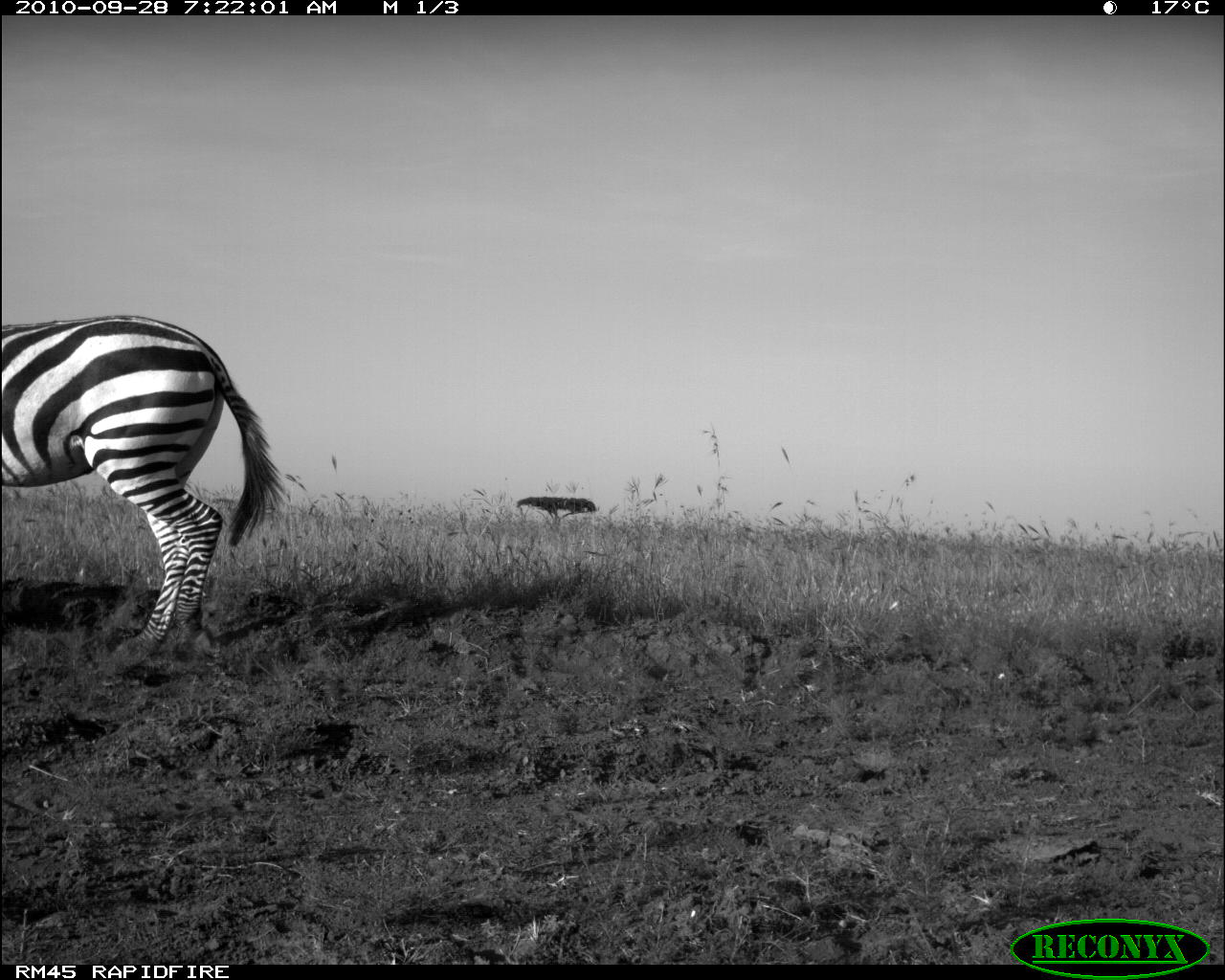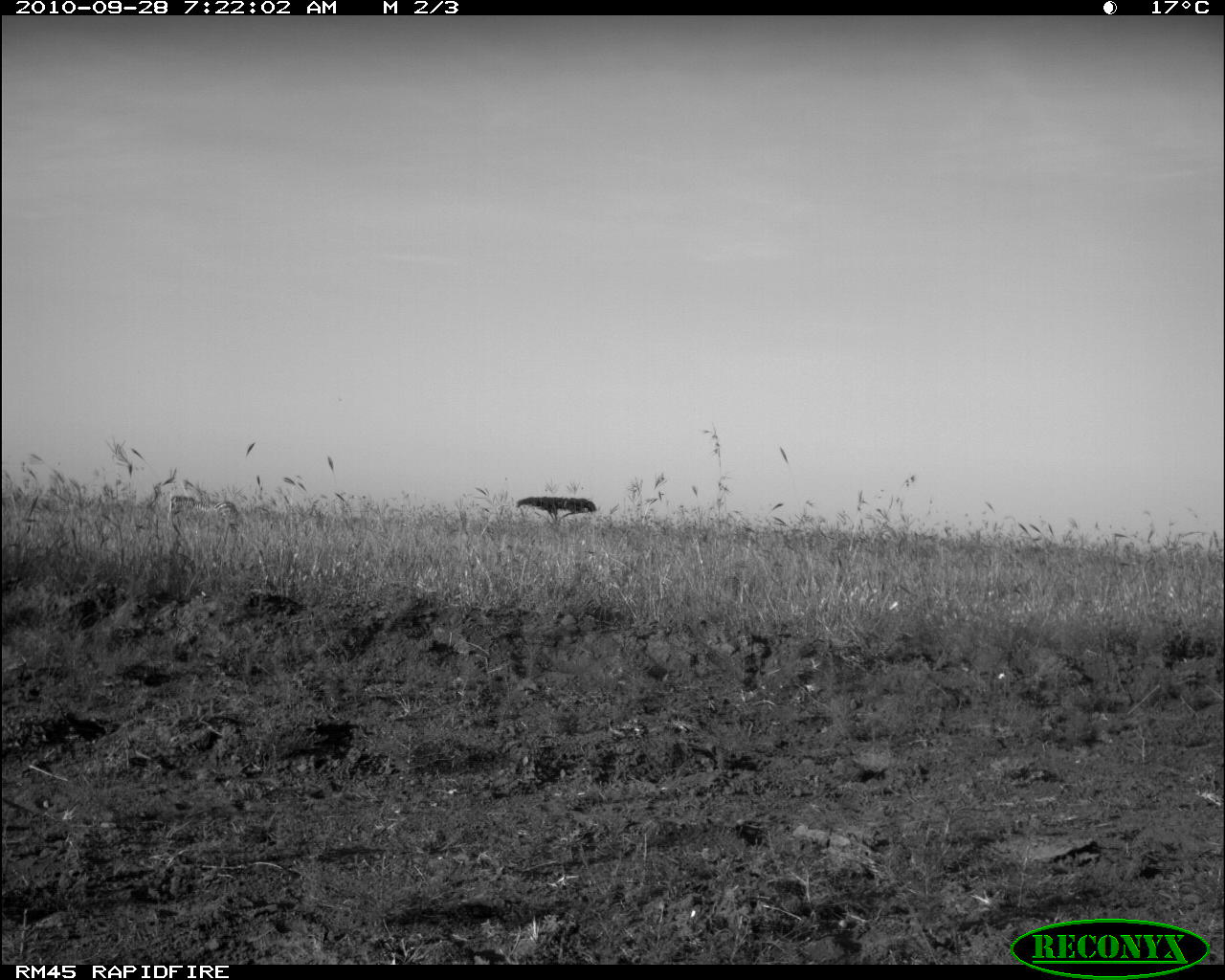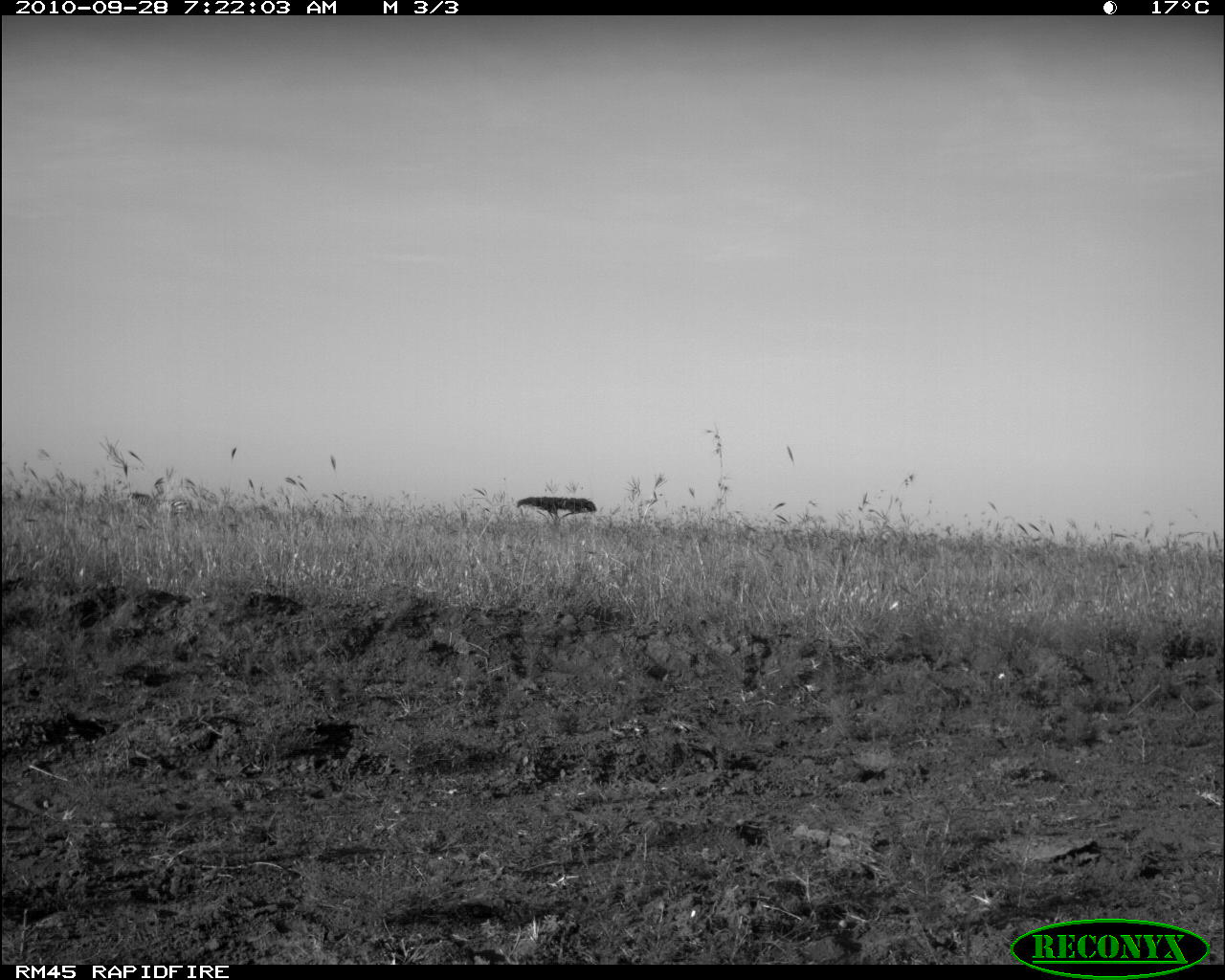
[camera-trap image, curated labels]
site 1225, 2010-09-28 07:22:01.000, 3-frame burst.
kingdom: Animalia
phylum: Chordata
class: Mammalia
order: Perissodactyla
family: Equidae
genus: Equus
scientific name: Equus quagga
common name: plains zebra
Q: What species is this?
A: Equus quagga (plains zebra).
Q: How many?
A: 1.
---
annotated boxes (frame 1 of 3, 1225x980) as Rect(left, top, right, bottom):
equus quagga: Rect(1, 314, 288, 664)